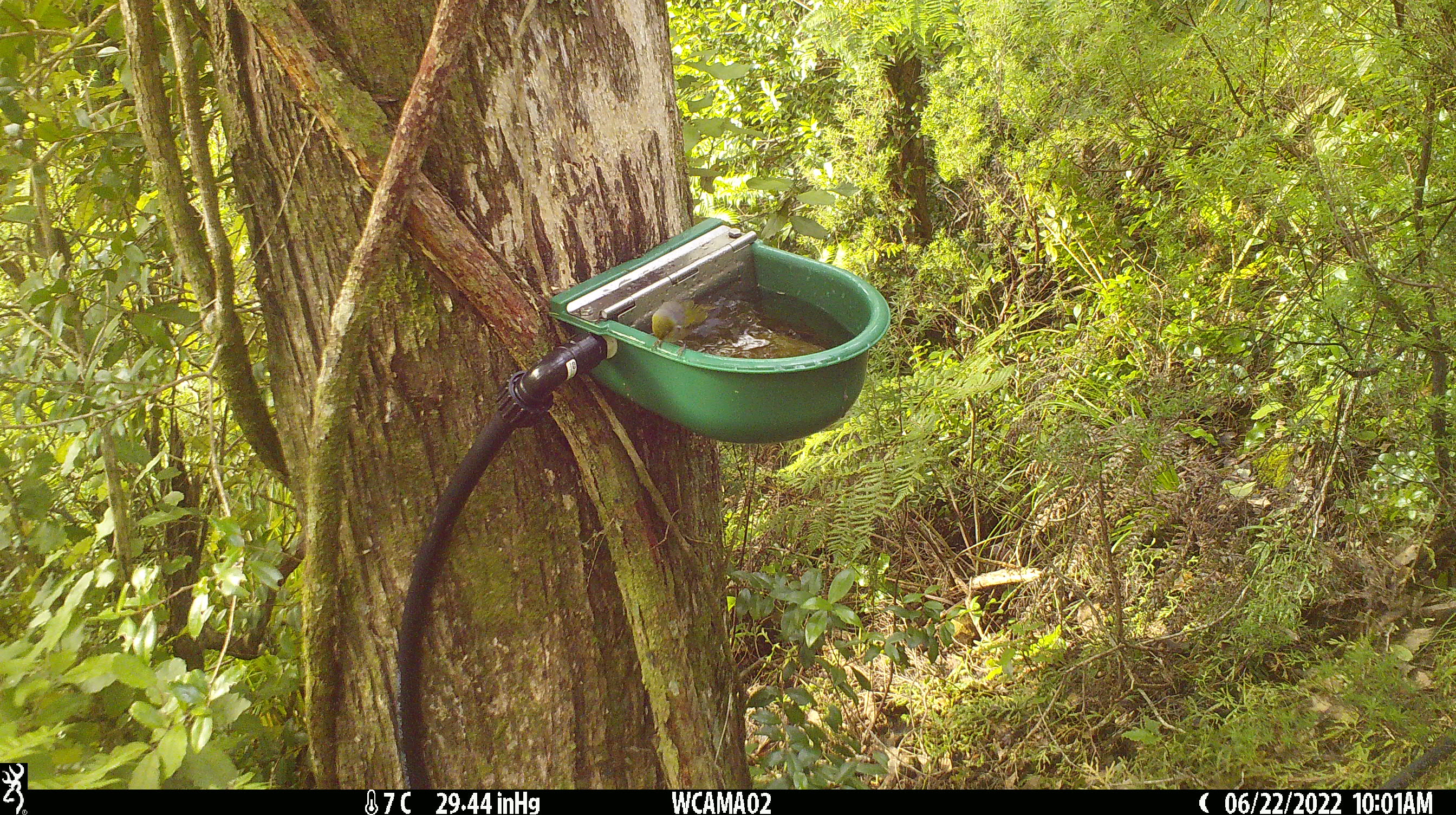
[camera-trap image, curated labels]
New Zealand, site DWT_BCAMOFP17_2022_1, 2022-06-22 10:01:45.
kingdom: Animalia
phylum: Chordata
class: Aves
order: Passeriformes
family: Zosteropidae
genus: Zosterops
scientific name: Zosterops lateralis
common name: silvereye